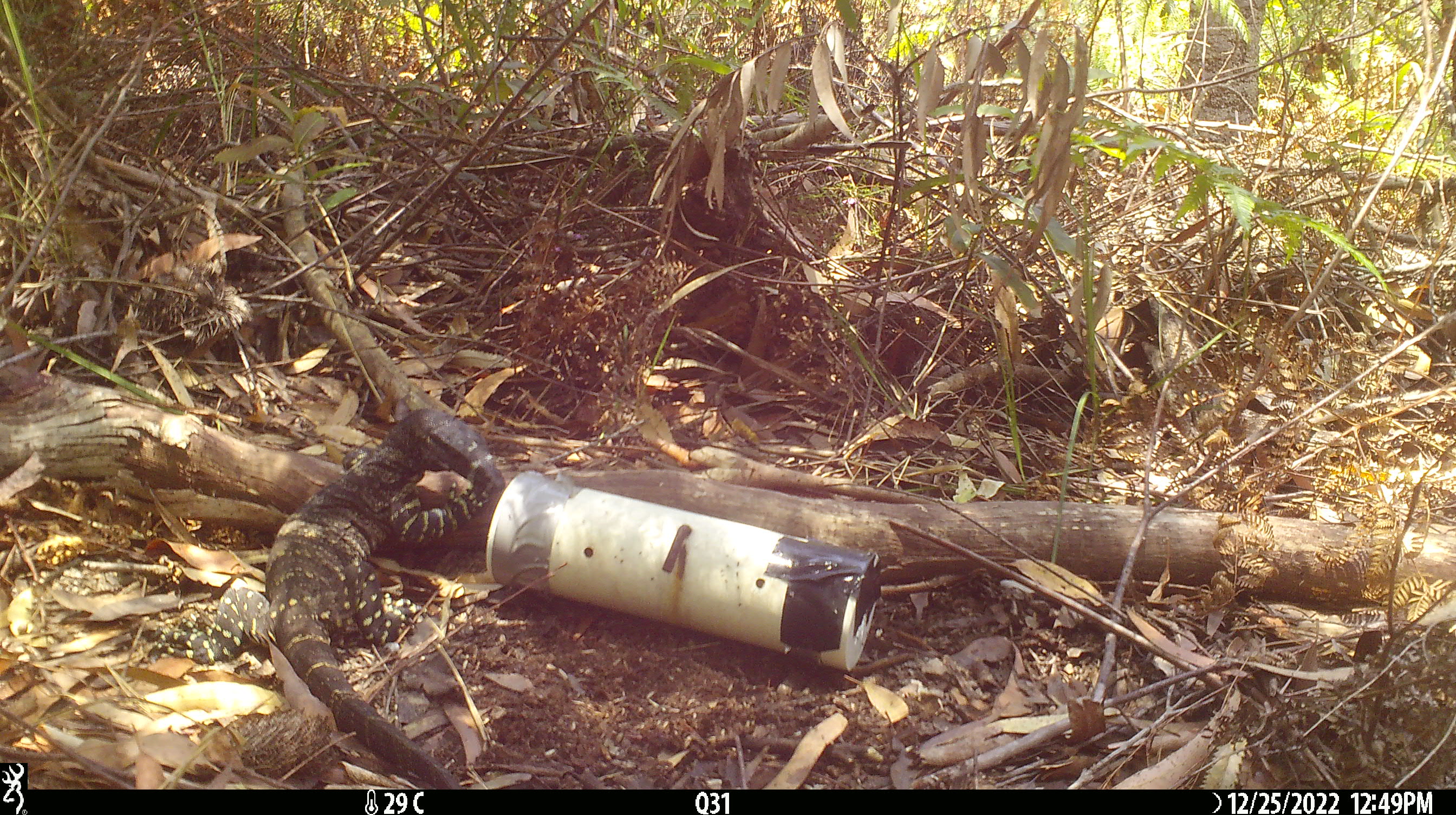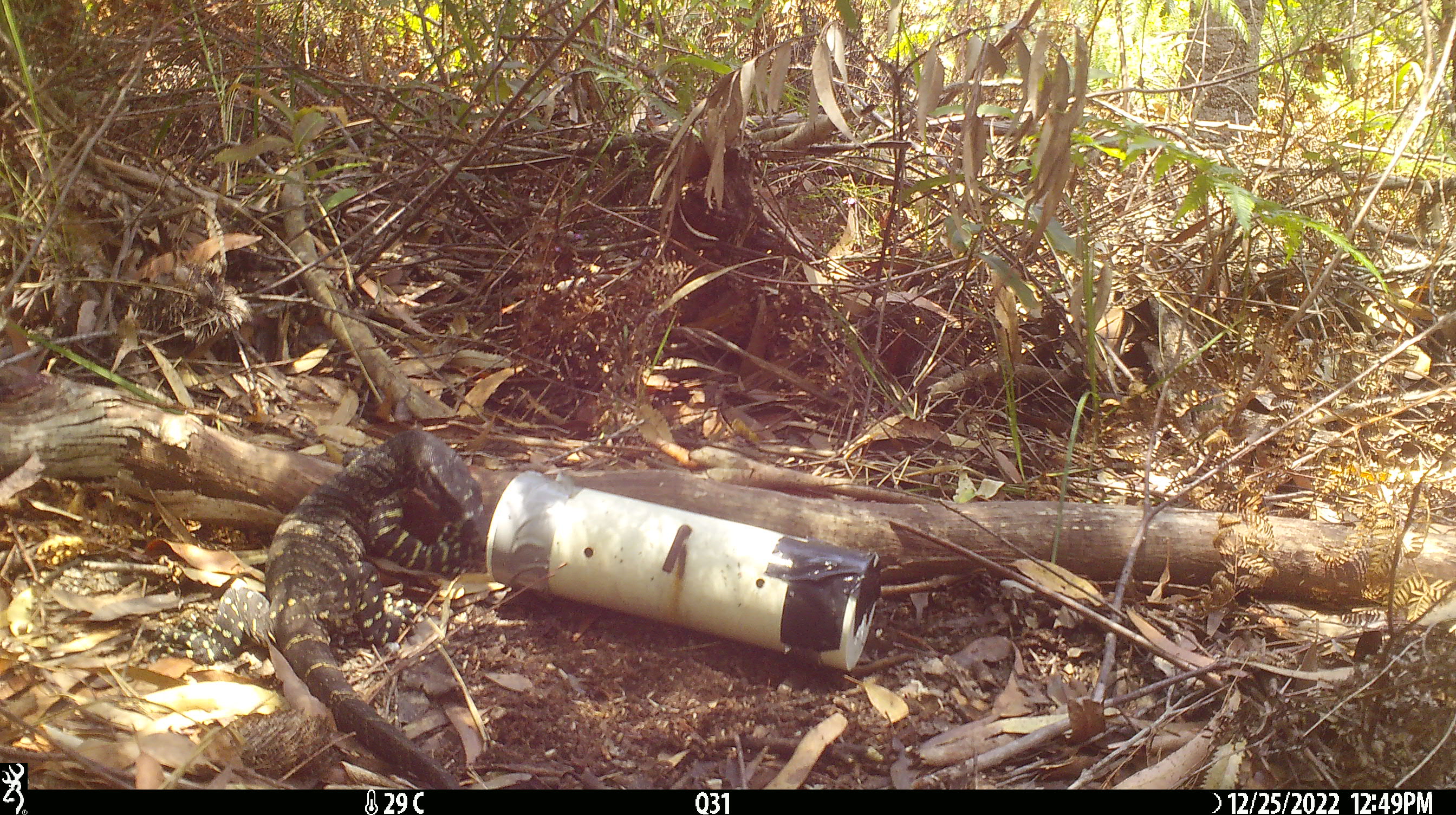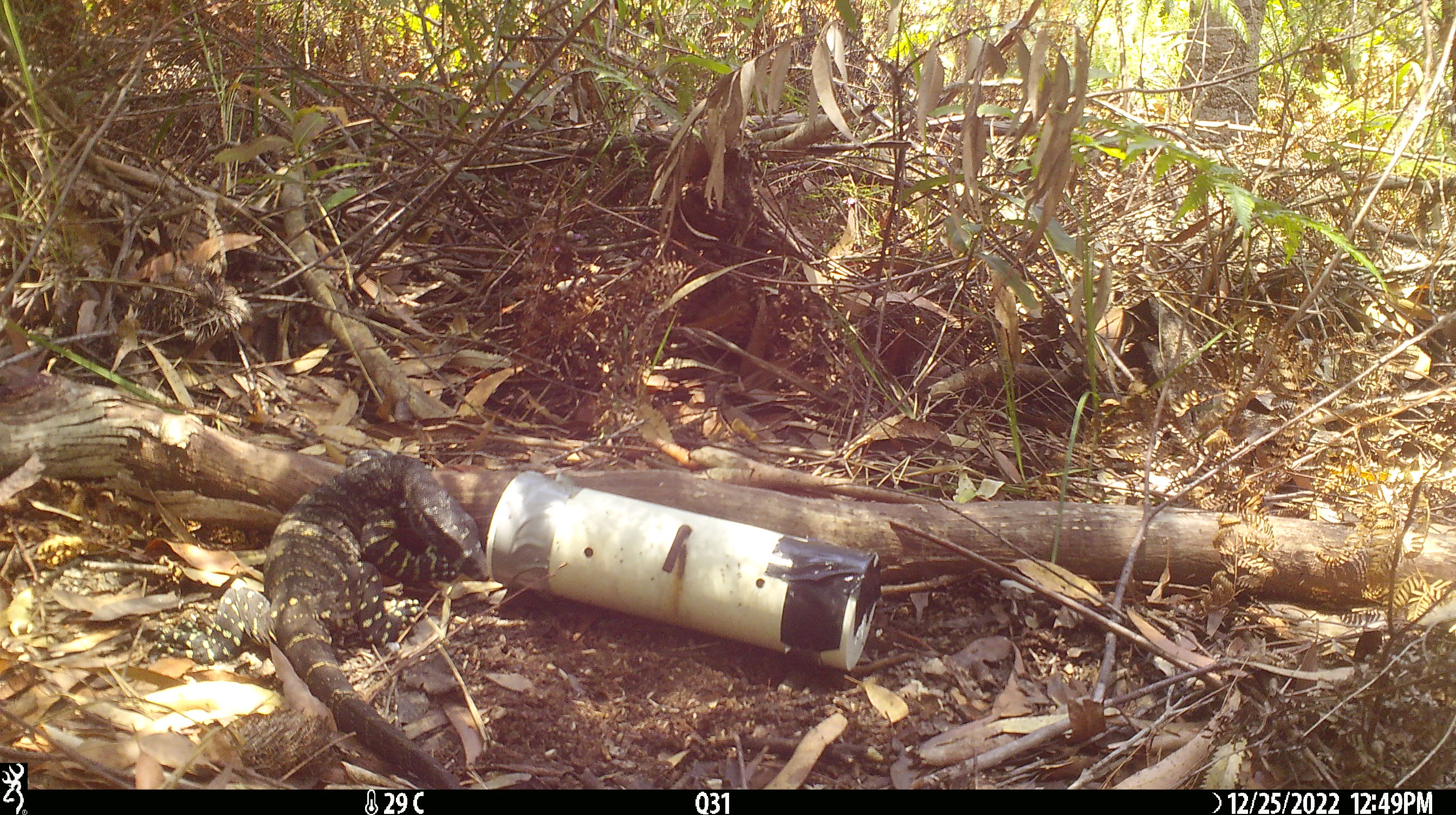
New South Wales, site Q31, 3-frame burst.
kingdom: Animalia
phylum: Chordata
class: Reptilia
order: Squamata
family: Varanidae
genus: Varanus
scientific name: Varanus varius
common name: lace monitor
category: goanna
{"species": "goanna (lace monitor) (Varanus varius)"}